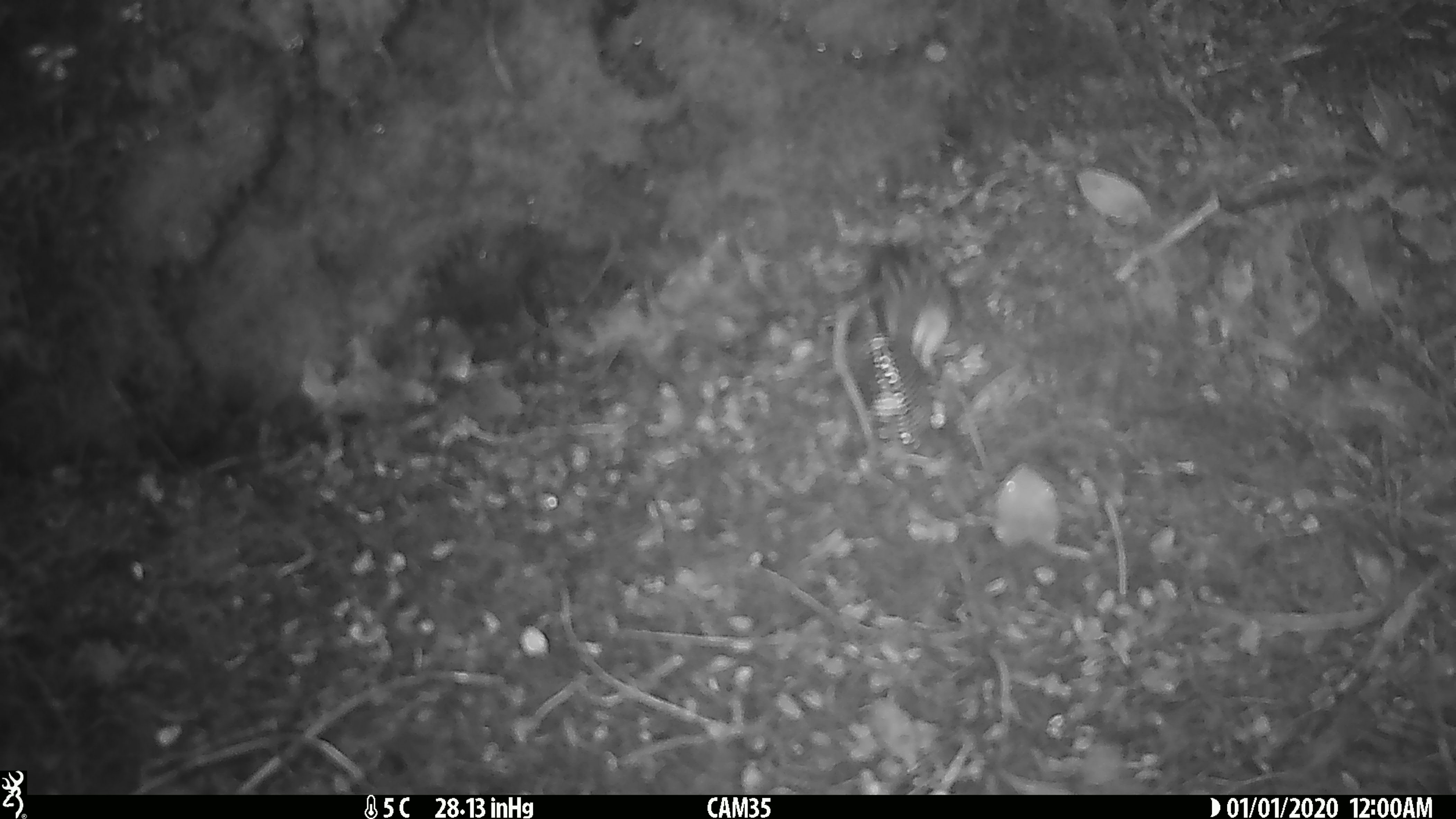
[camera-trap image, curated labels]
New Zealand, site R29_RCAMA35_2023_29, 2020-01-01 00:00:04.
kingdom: Animalia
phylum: Chordata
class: Aves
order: Passeriformes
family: Acanthisittidae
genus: Acanthisitta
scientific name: Acanthisitta chloris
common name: rifleman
Rifleman (Acanthisitta chloris).